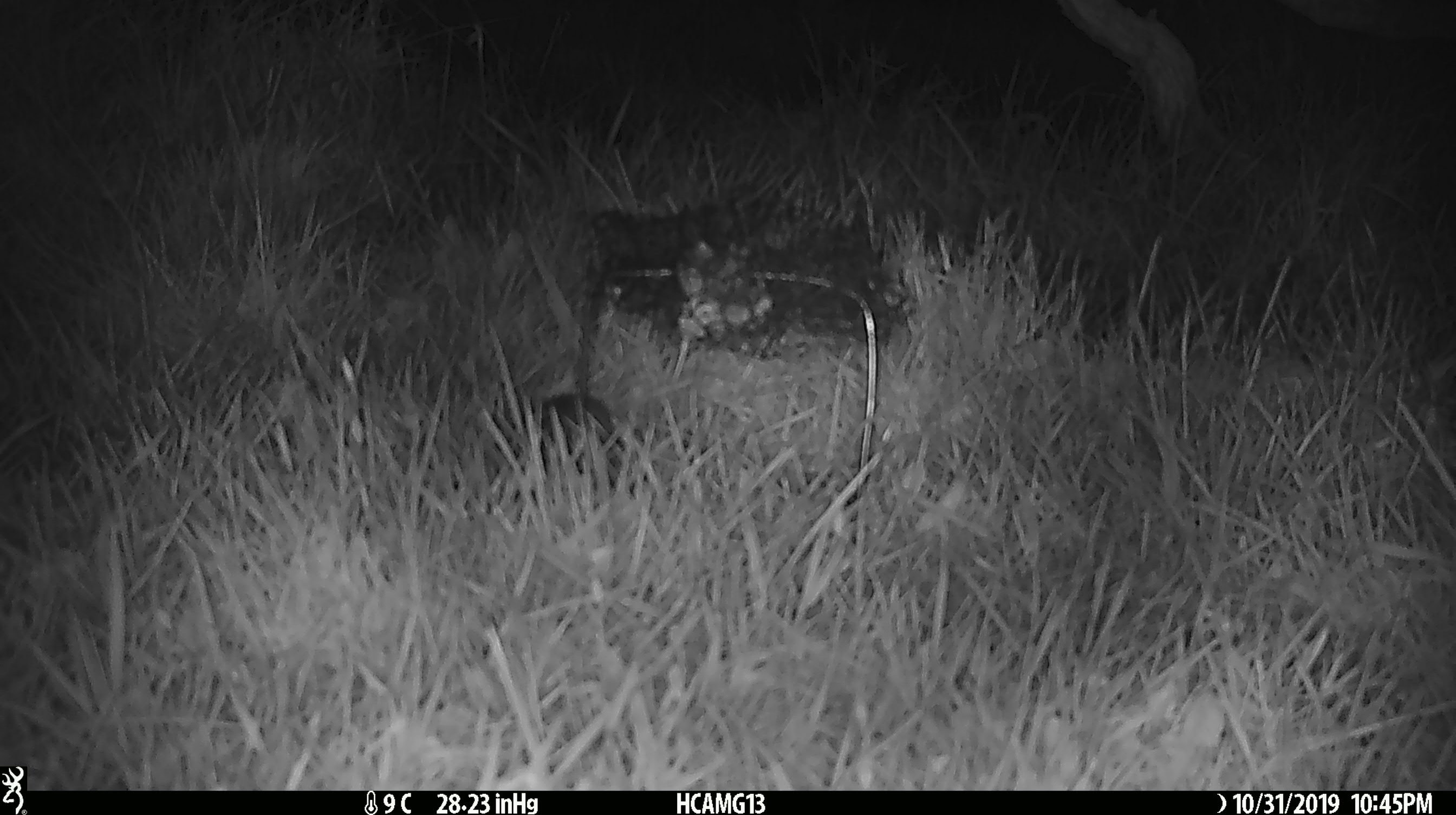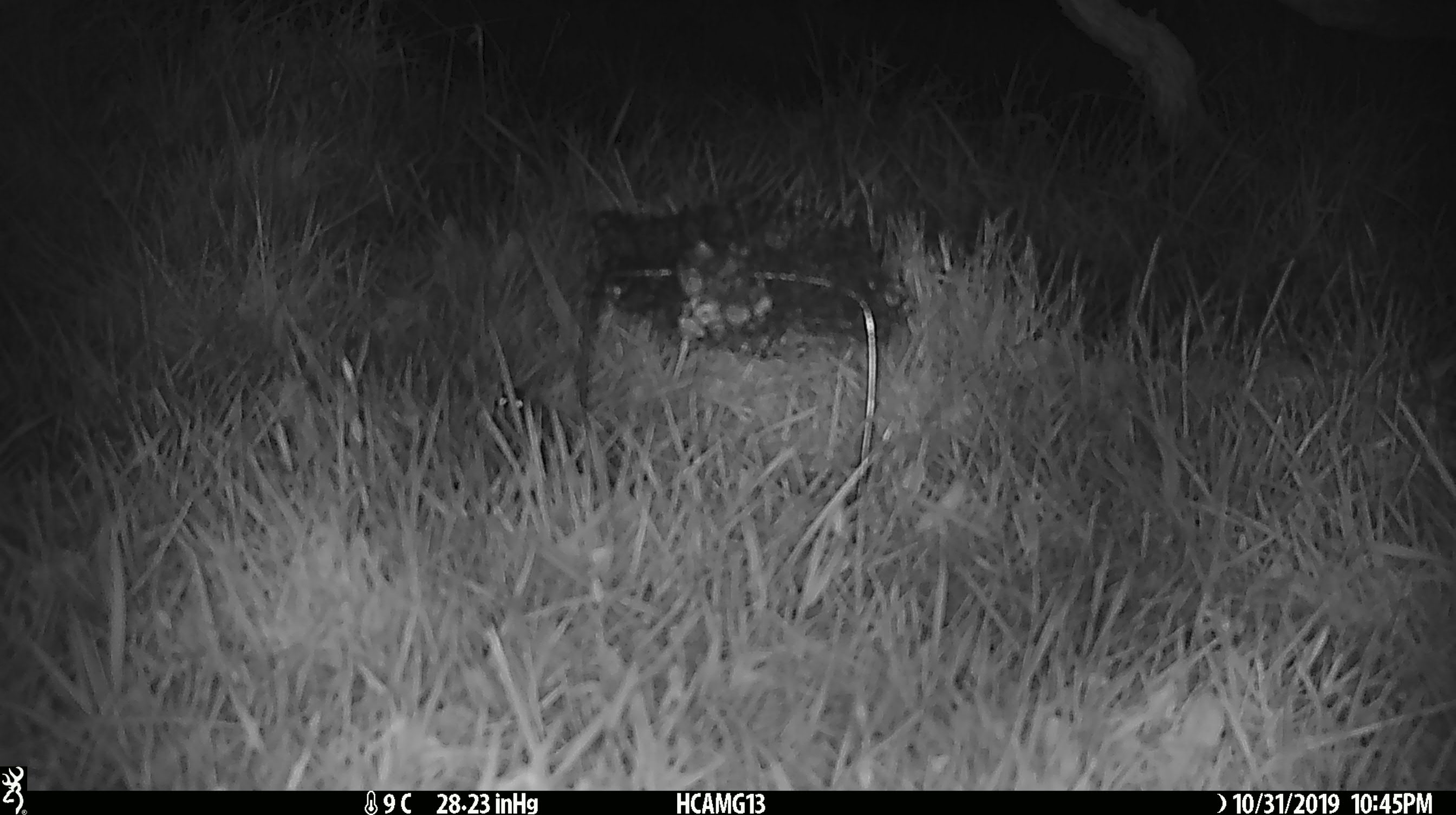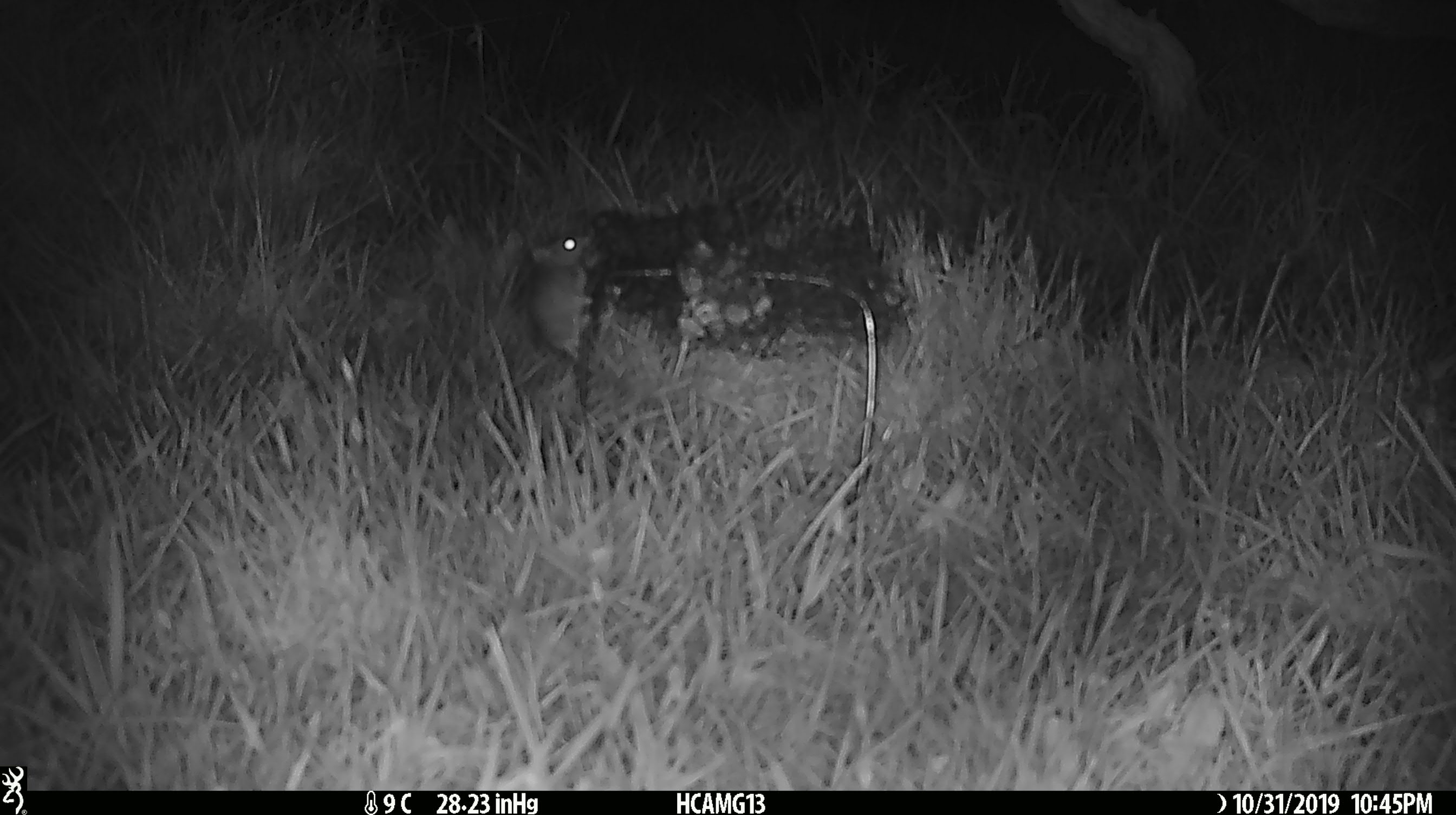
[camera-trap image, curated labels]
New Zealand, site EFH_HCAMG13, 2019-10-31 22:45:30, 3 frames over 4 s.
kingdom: Animalia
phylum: Chordata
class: Mammalia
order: Rodentia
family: Muridae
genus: Mus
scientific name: Mus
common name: mouse